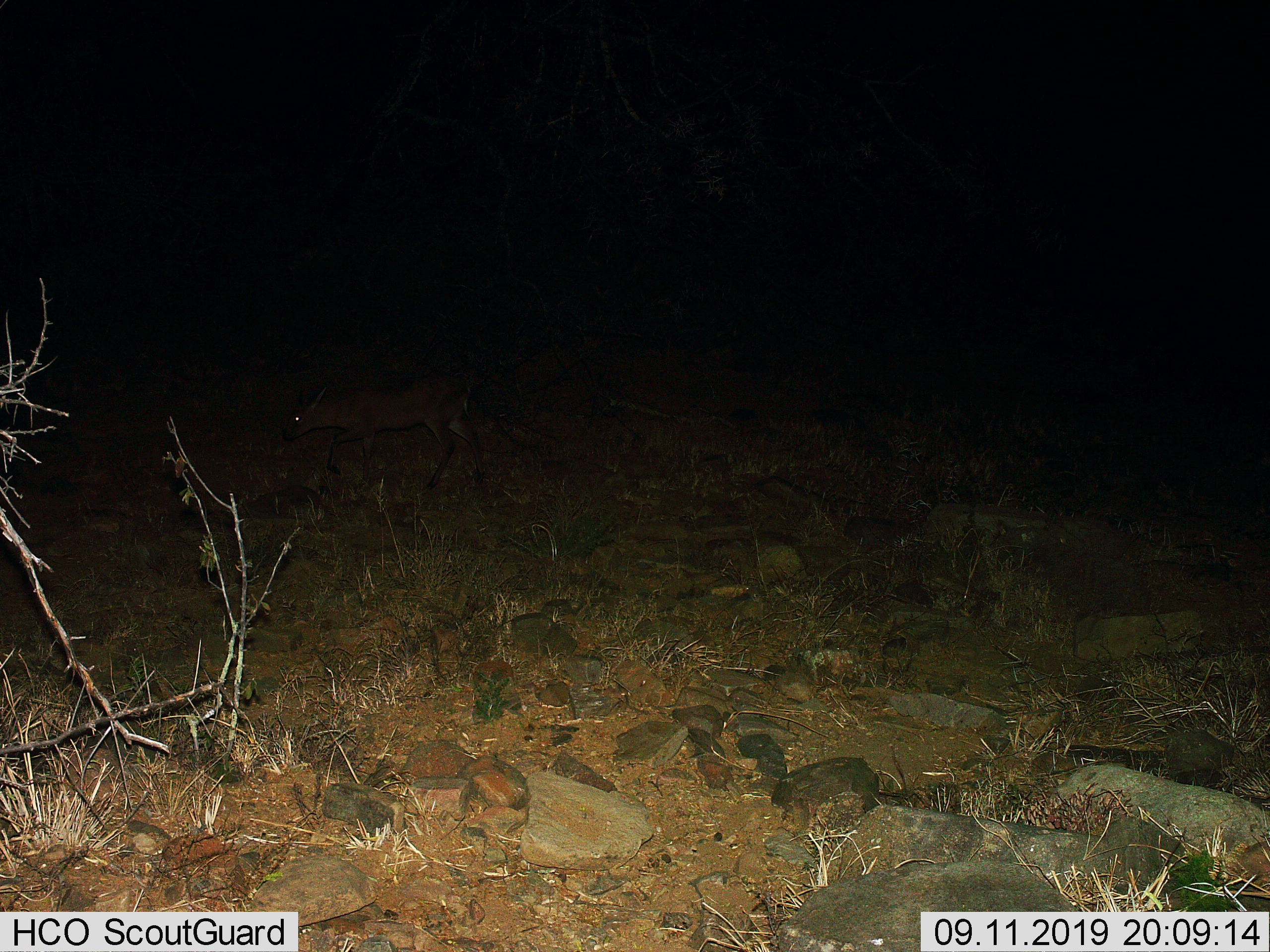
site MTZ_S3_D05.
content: unidentified animal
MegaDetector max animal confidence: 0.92